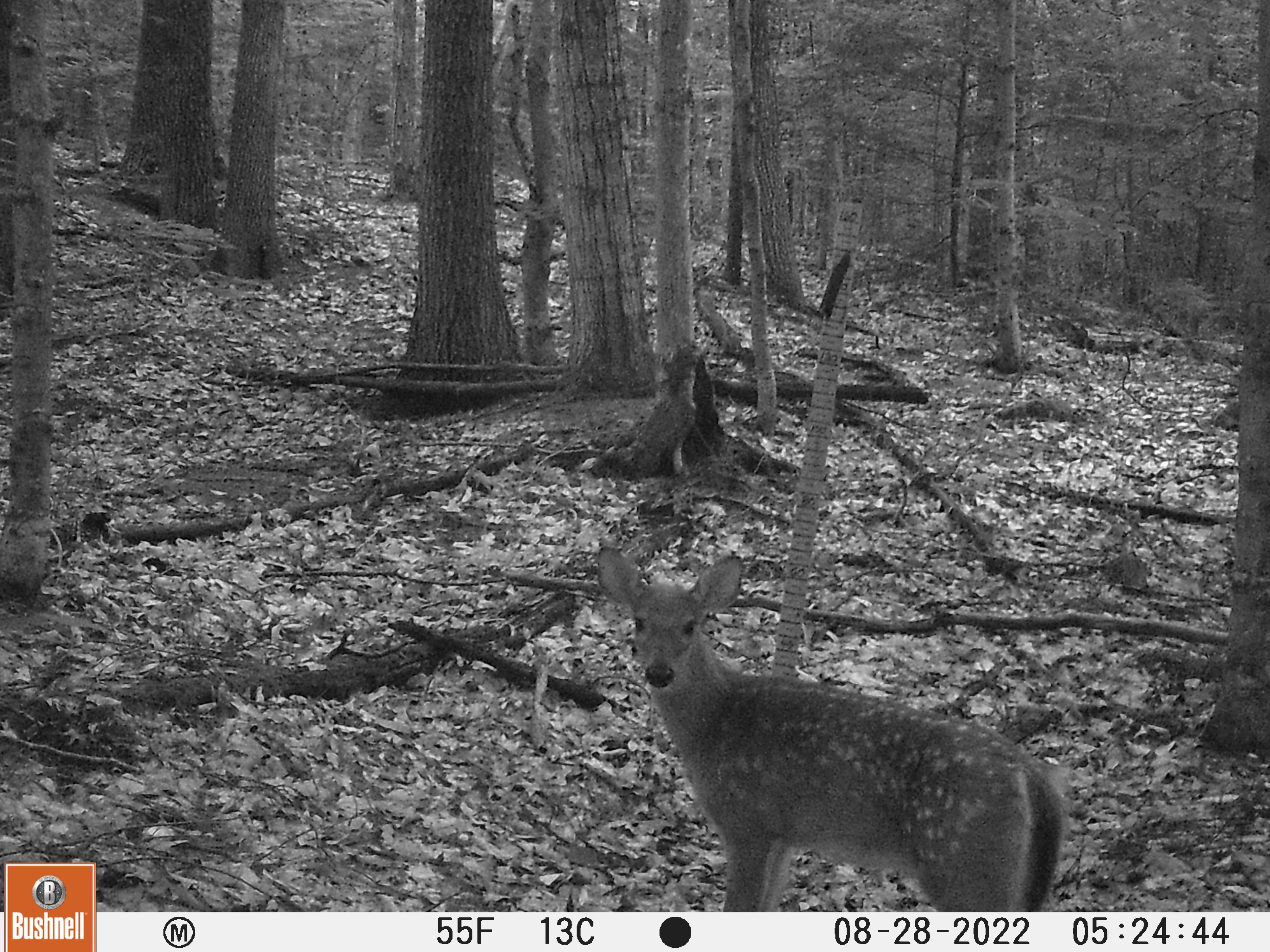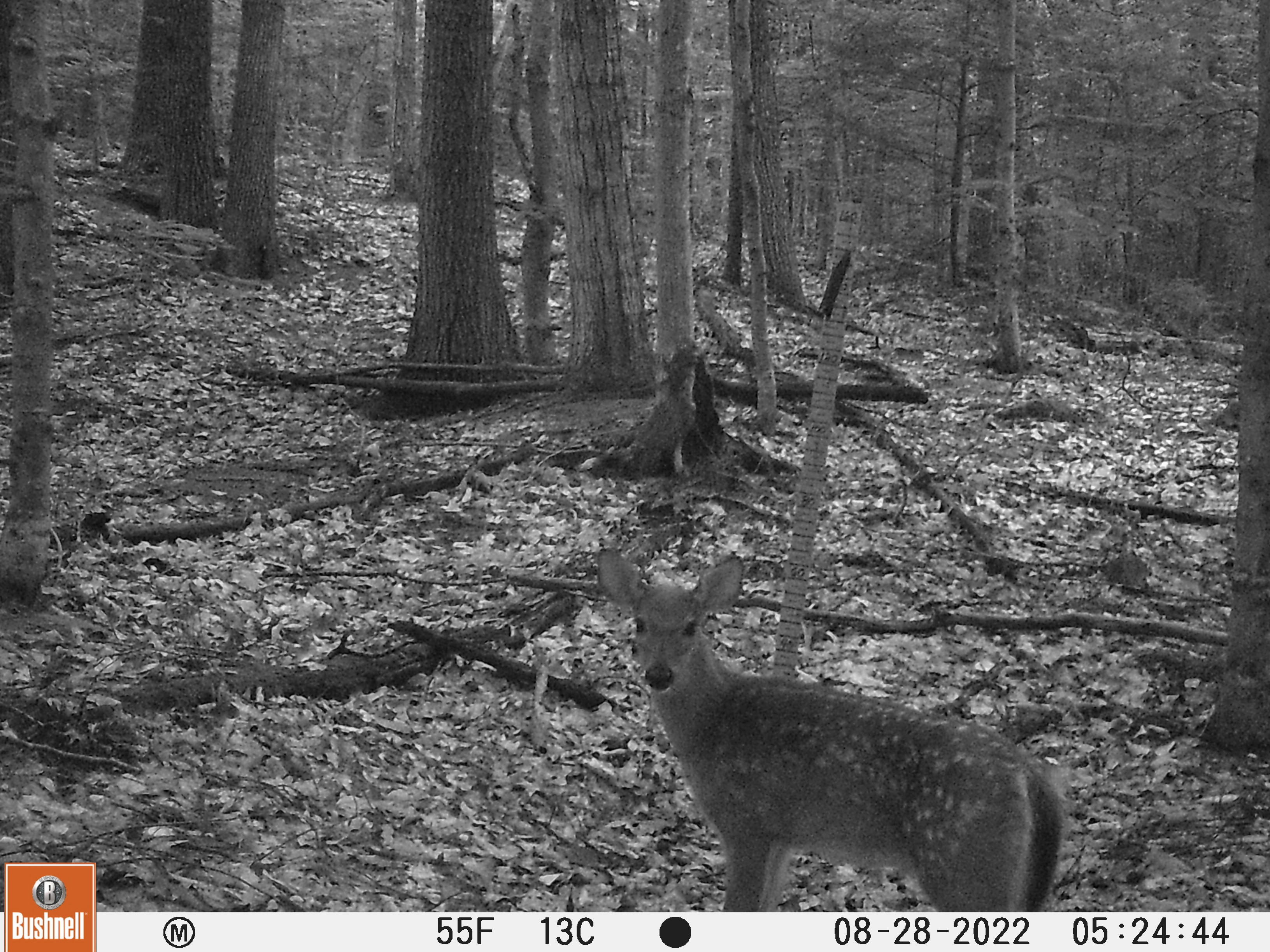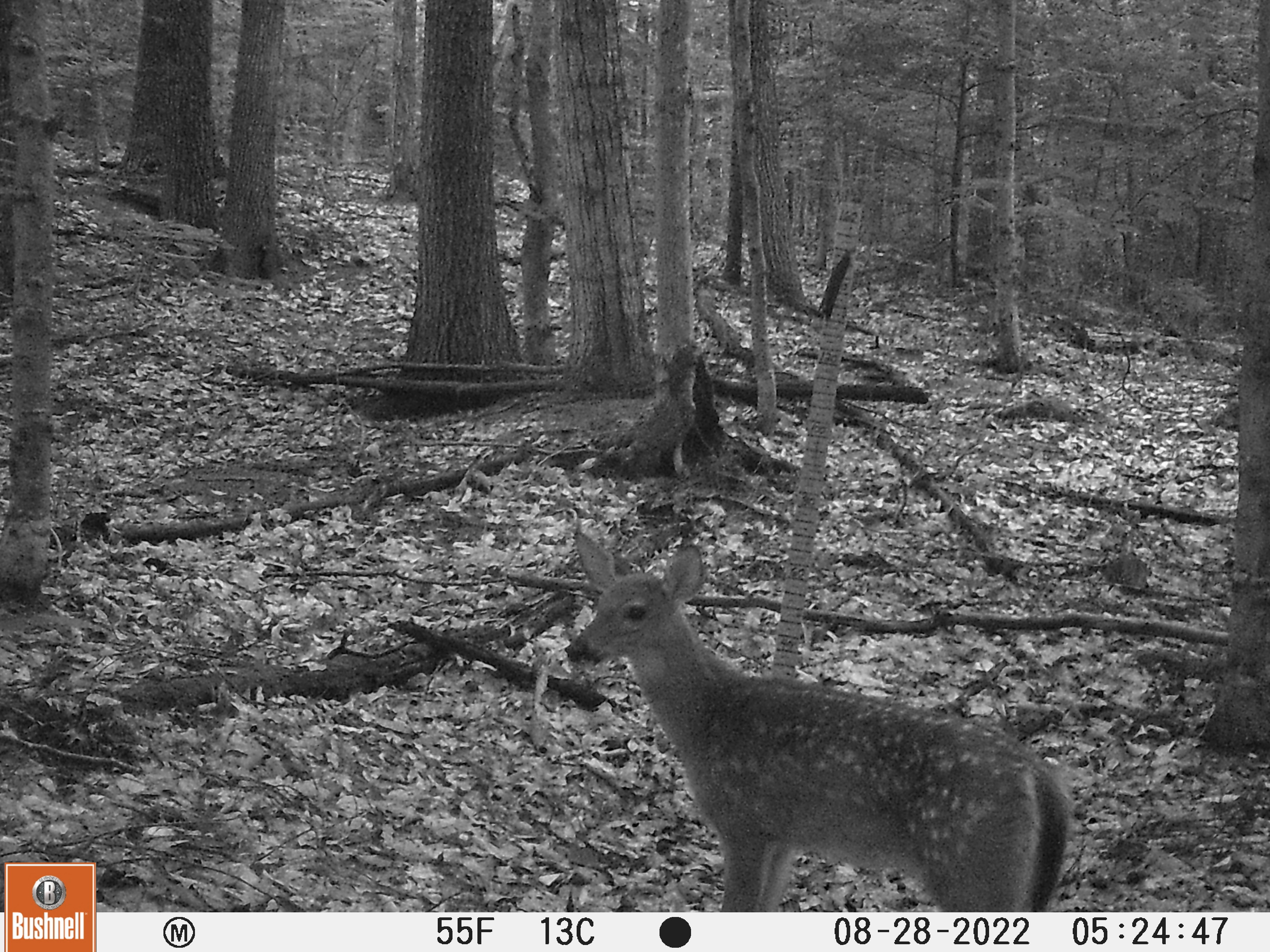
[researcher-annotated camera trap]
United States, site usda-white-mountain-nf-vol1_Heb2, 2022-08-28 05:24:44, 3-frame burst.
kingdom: Animalia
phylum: Chordata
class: Mammalia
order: Artiodactyla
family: Cervidae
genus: Odocoileus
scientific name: Odocoileus virginianus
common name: white-tailed deer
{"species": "white-tailed deer (Odocoileus virginianus)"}